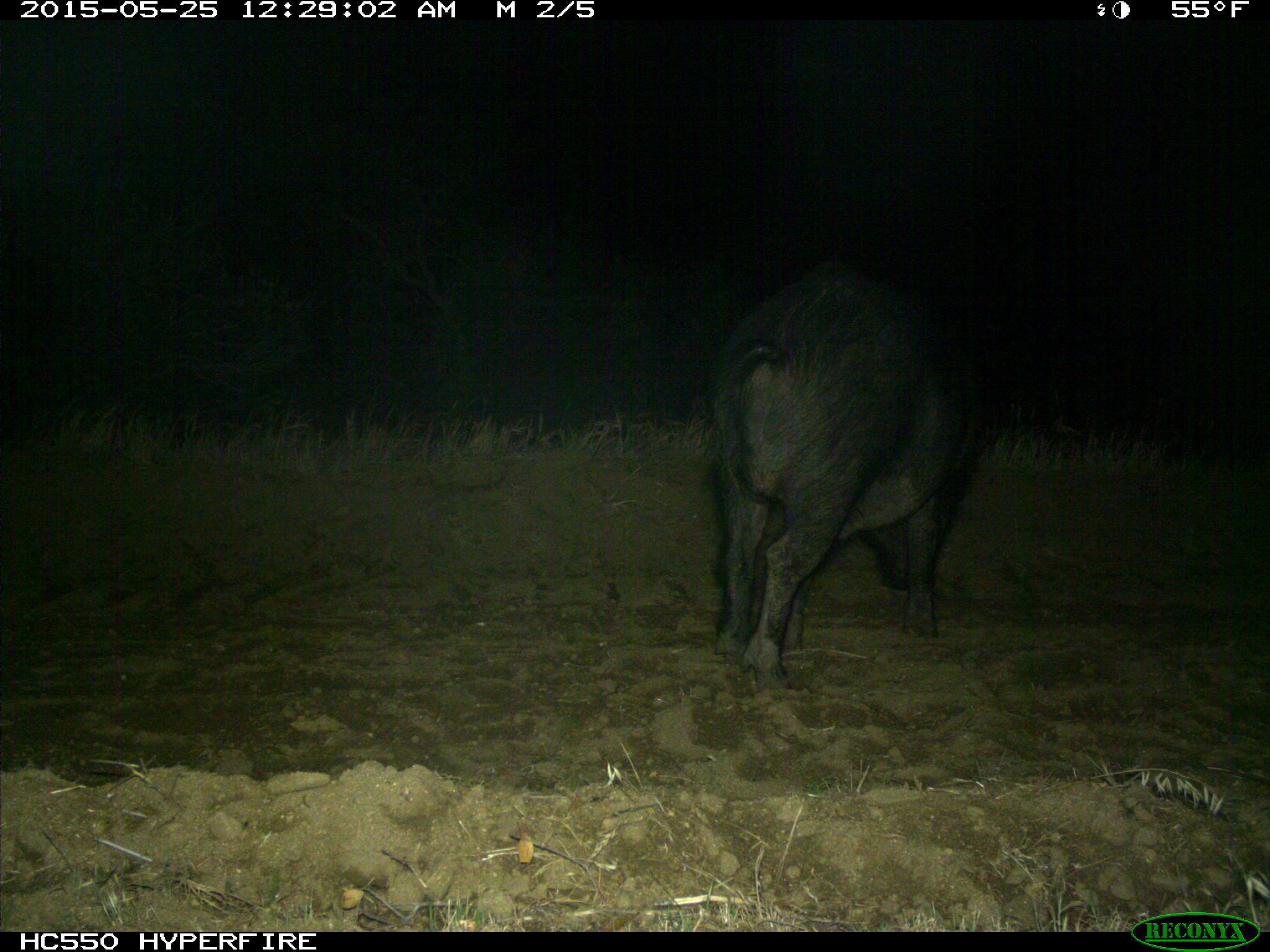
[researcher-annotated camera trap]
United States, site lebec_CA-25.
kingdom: Animalia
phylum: Chordata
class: Mammalia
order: Artiodactyla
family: Suidae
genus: Sus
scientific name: Sus scrofa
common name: wild boar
Sus scrofa (wild boar).